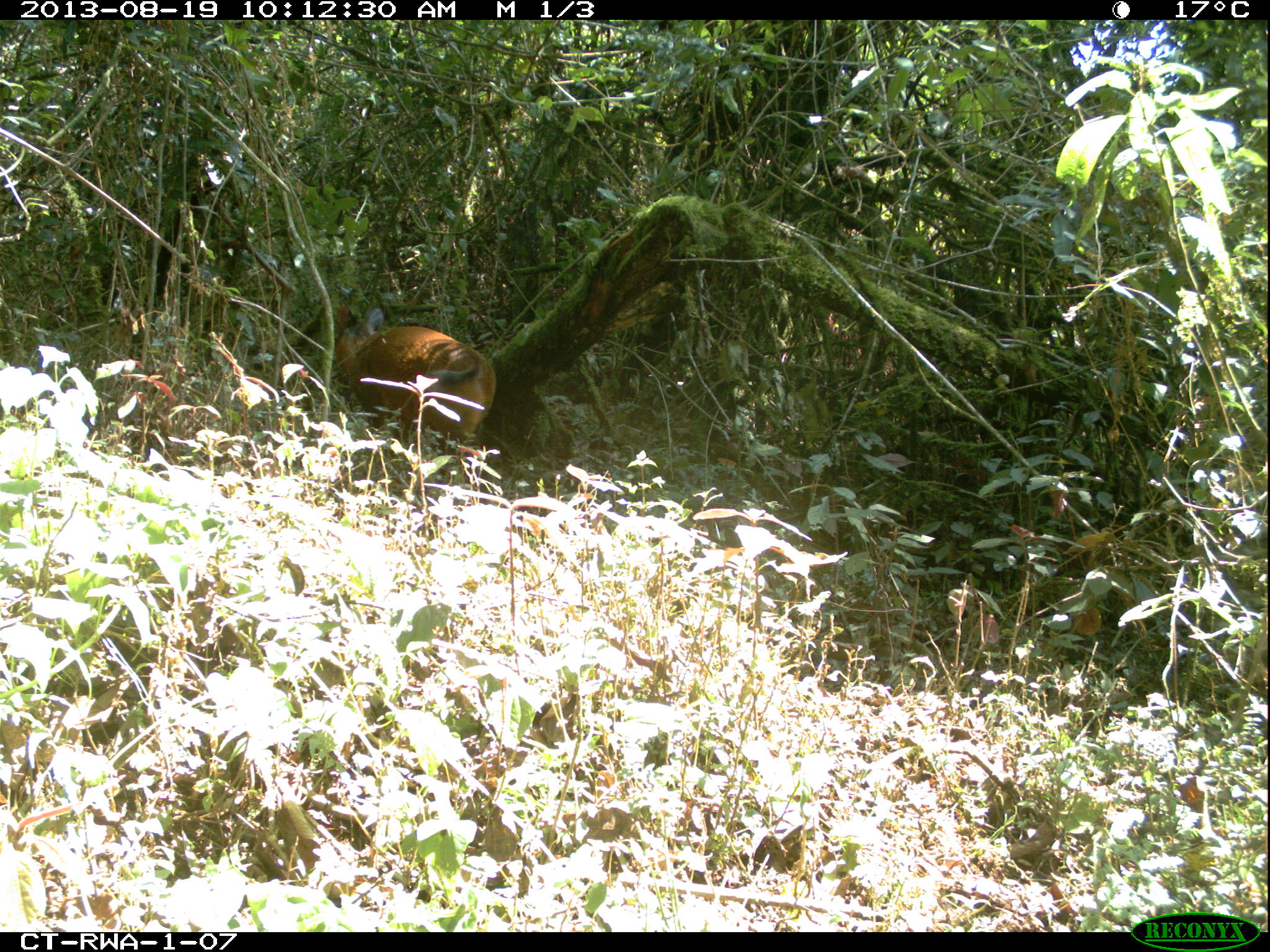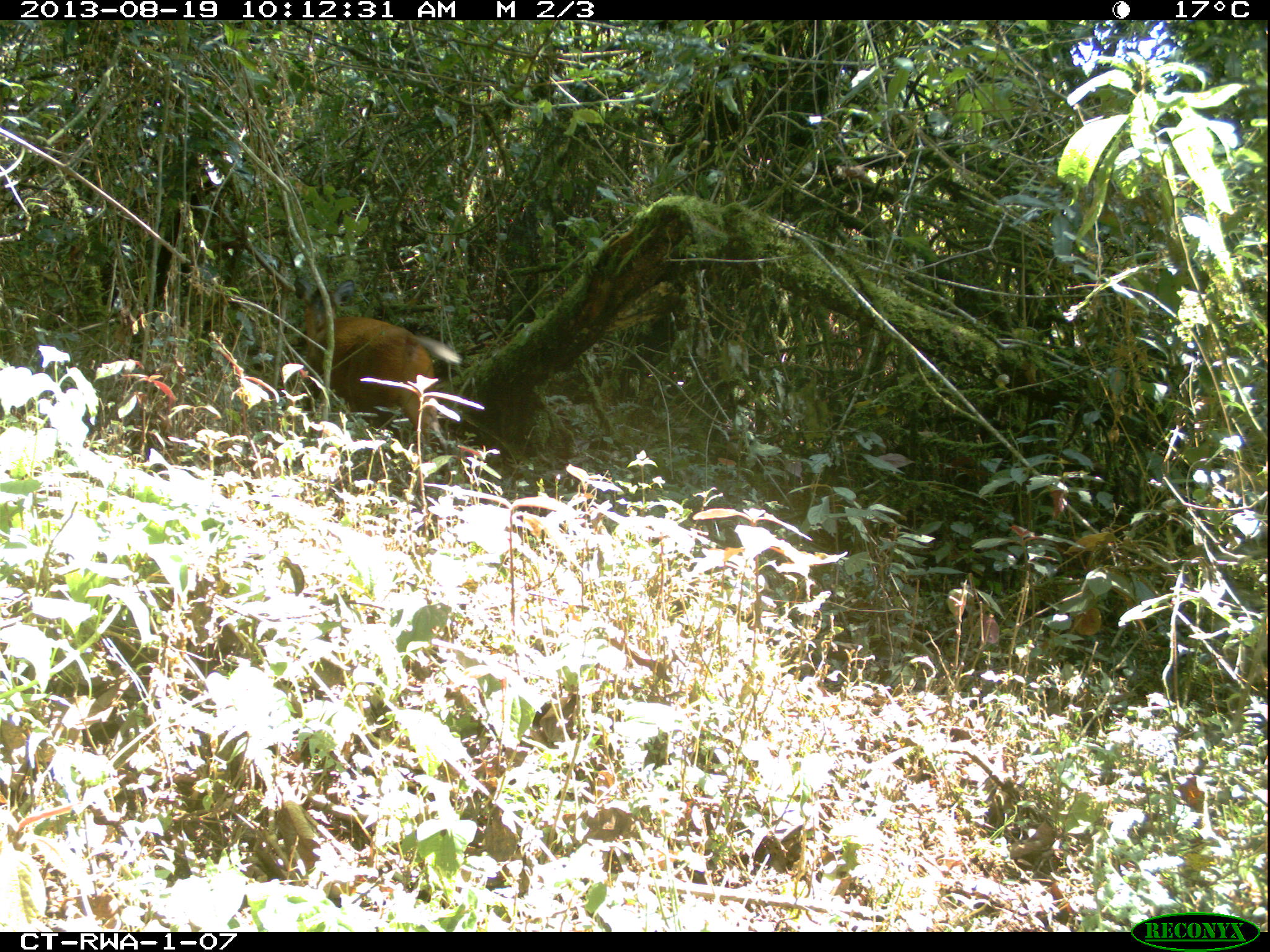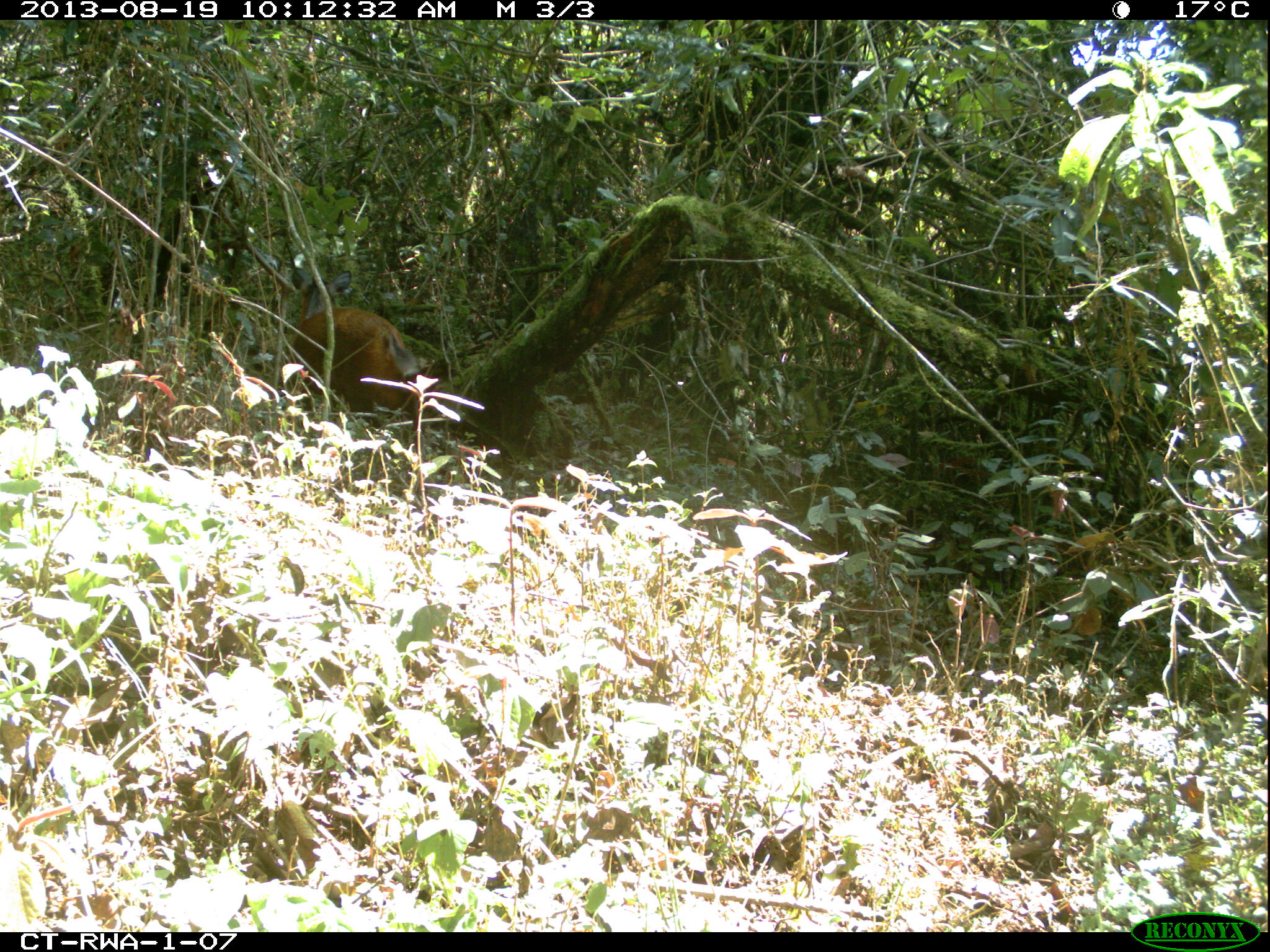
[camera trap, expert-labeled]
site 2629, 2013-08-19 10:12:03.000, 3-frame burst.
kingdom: Animalia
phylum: Chordata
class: Mammalia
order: Artiodactyla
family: Bovidae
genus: Cephalophus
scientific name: Cephalophus nigrifrons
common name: black-fronted duiker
Cephalophus nigrifrons (black-fronted duiker), count 1.